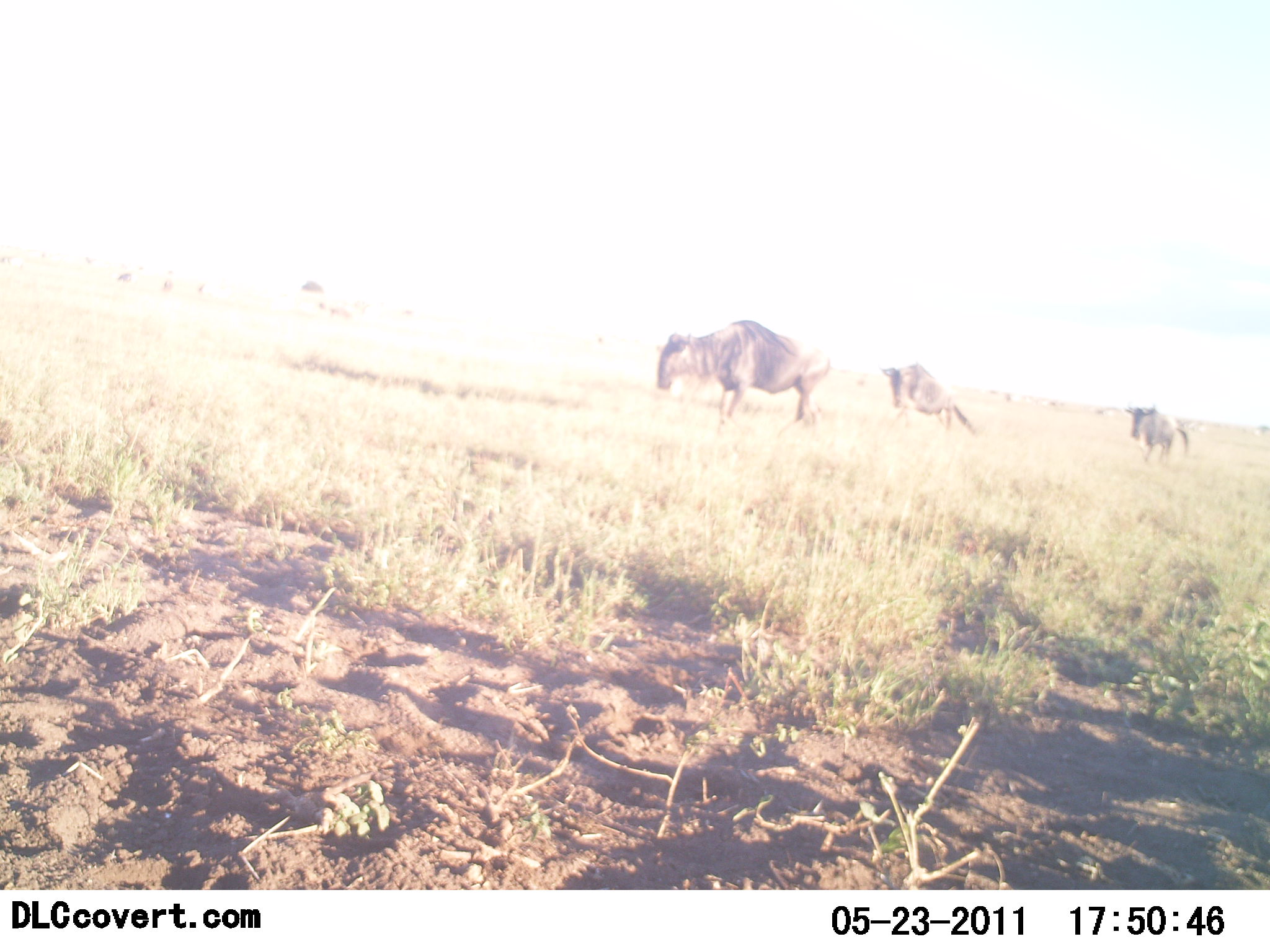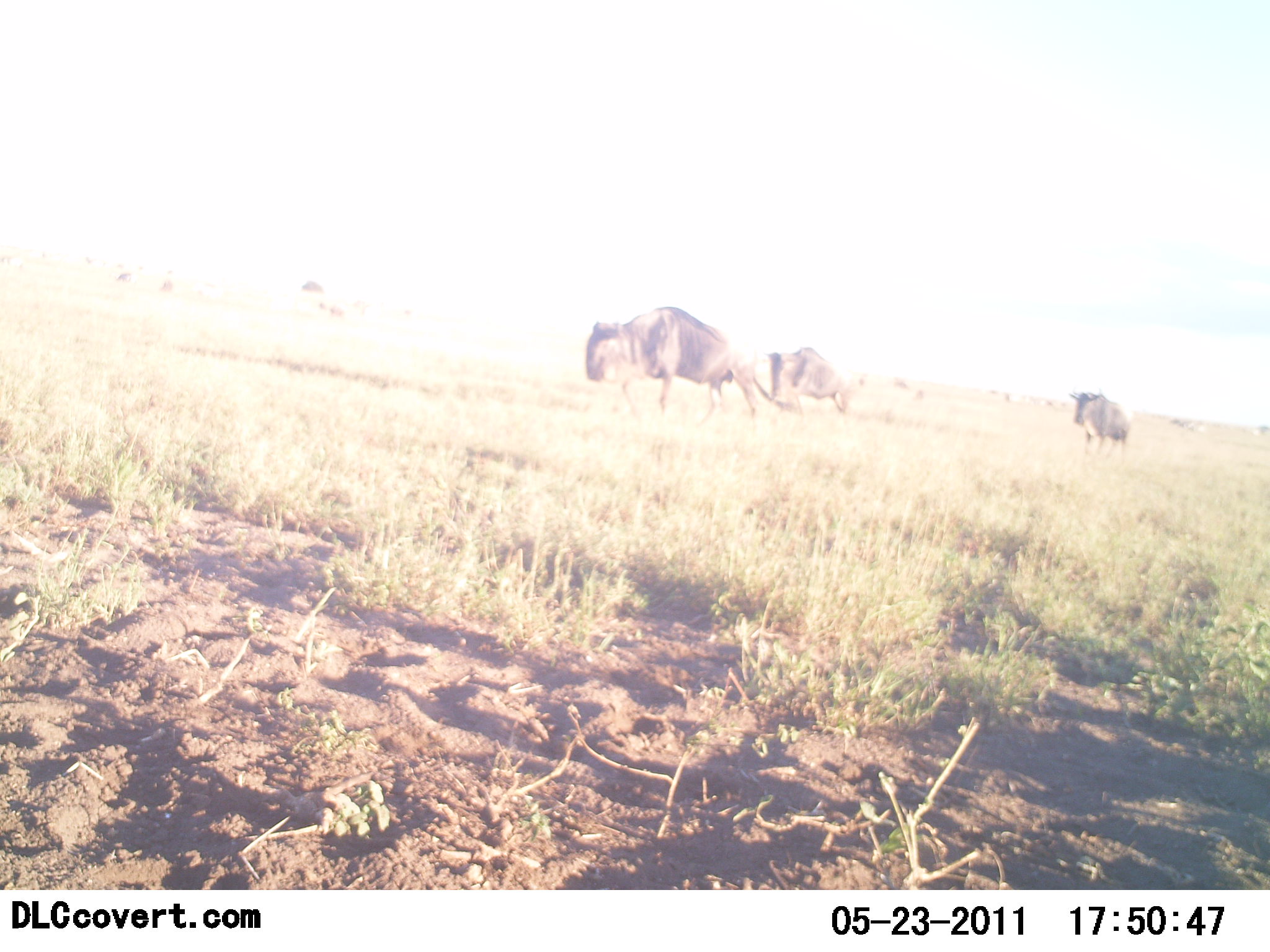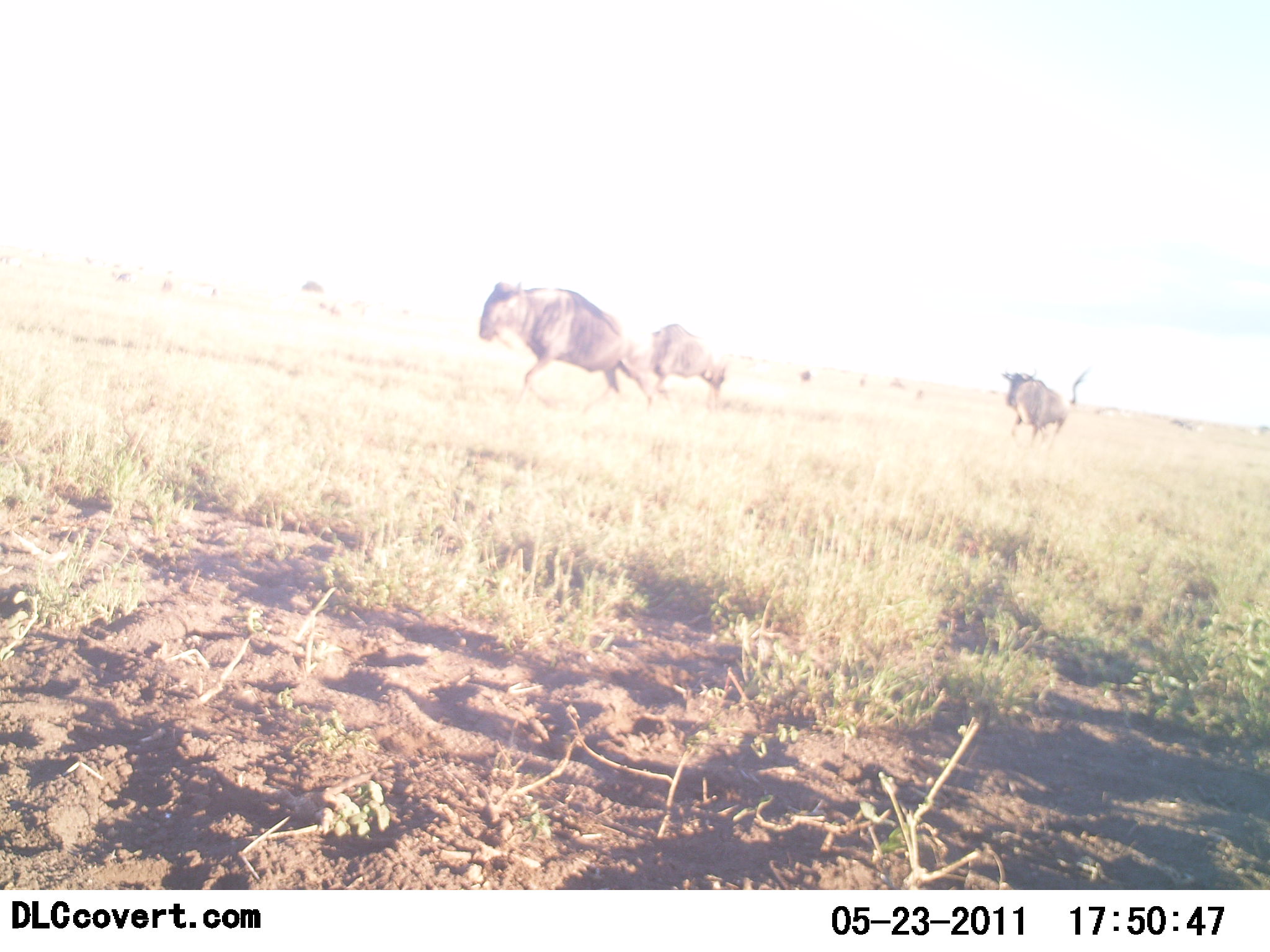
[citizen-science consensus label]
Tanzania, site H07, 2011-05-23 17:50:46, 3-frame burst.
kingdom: Animalia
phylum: Chordata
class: Mammalia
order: Artiodactyla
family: Bovidae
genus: Connochaetes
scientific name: Connochaetes taurinus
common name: blue wildebeest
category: wildebeest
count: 3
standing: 9%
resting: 0%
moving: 91%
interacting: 0%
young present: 0%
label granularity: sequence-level